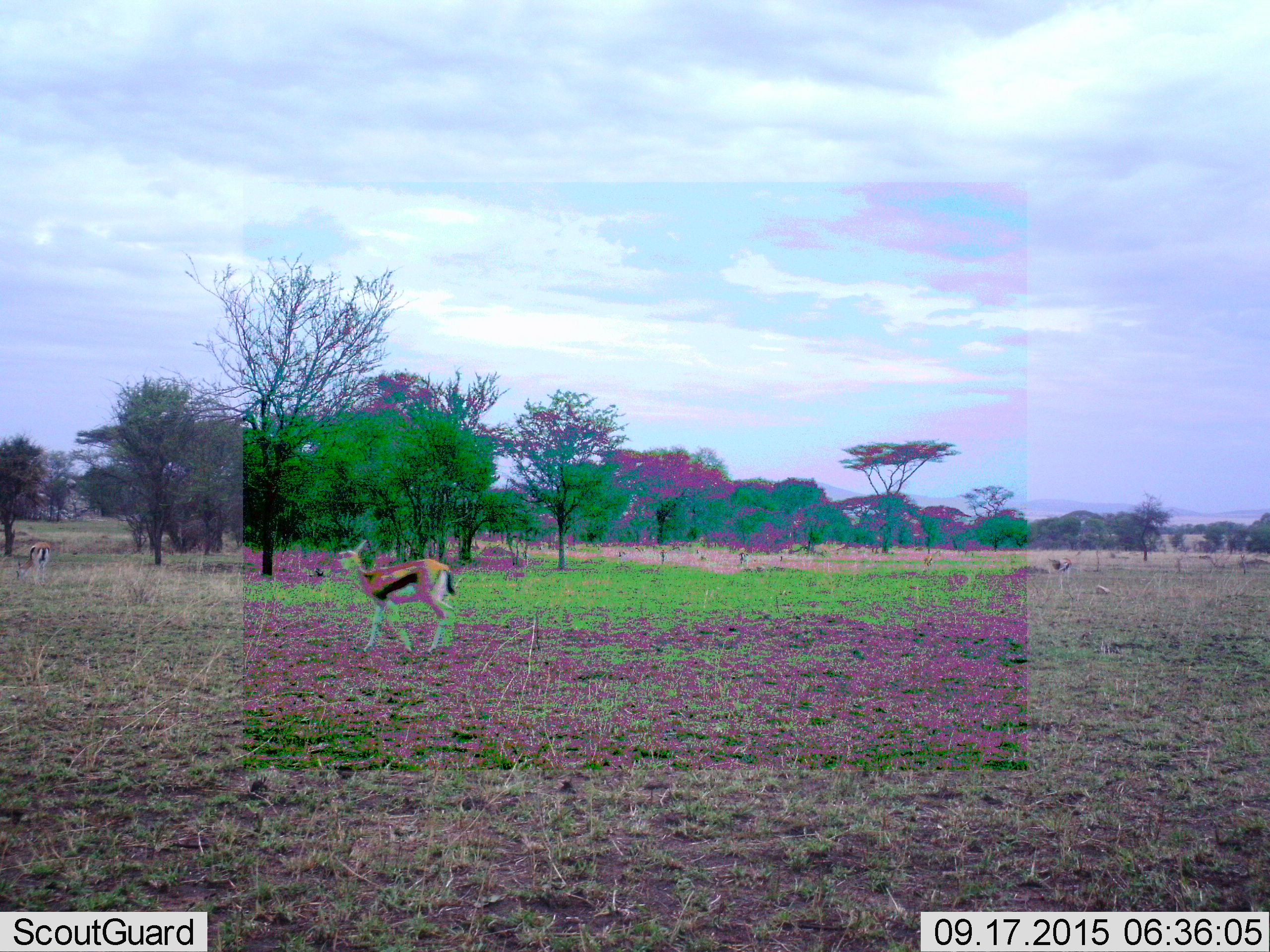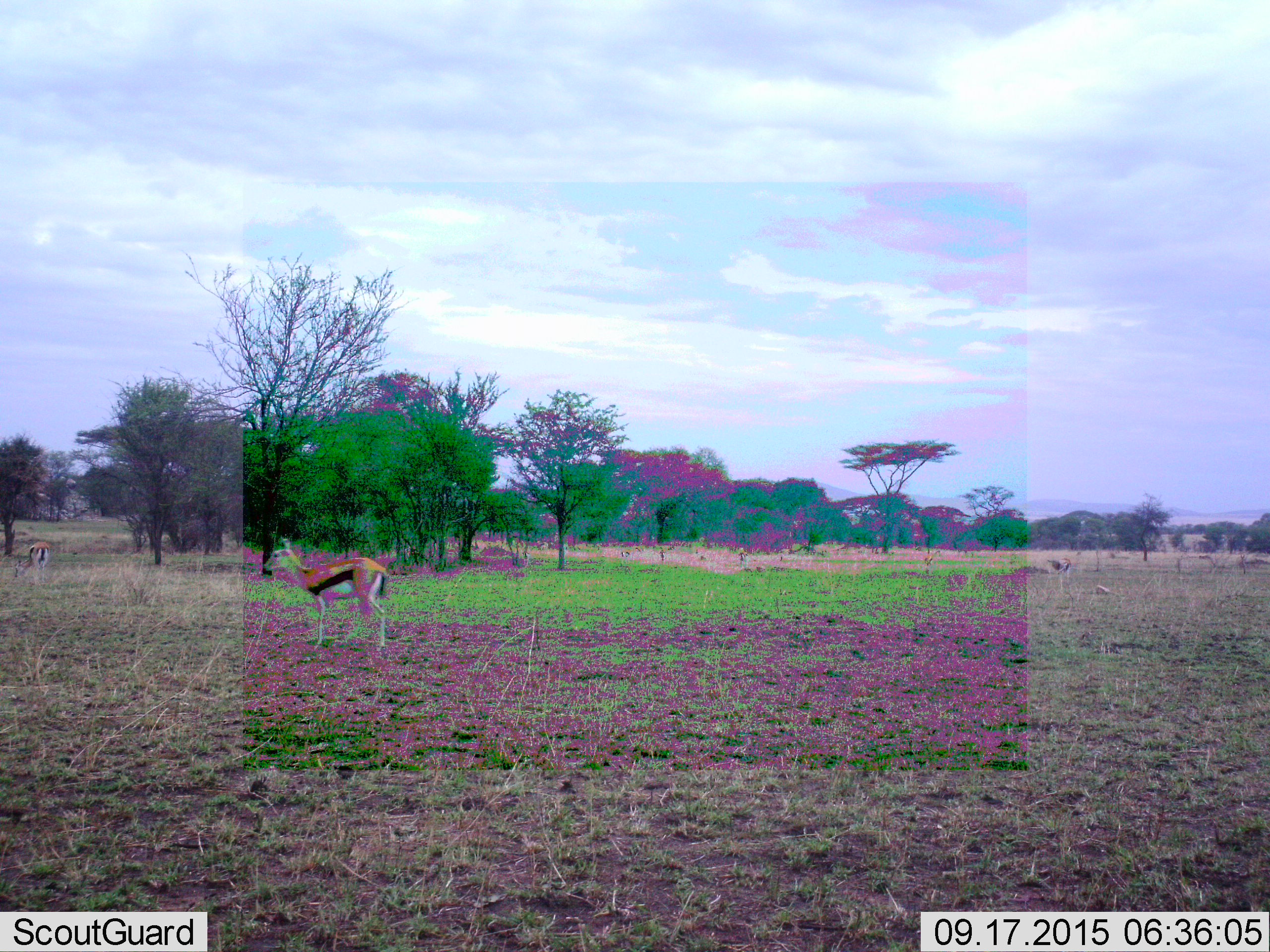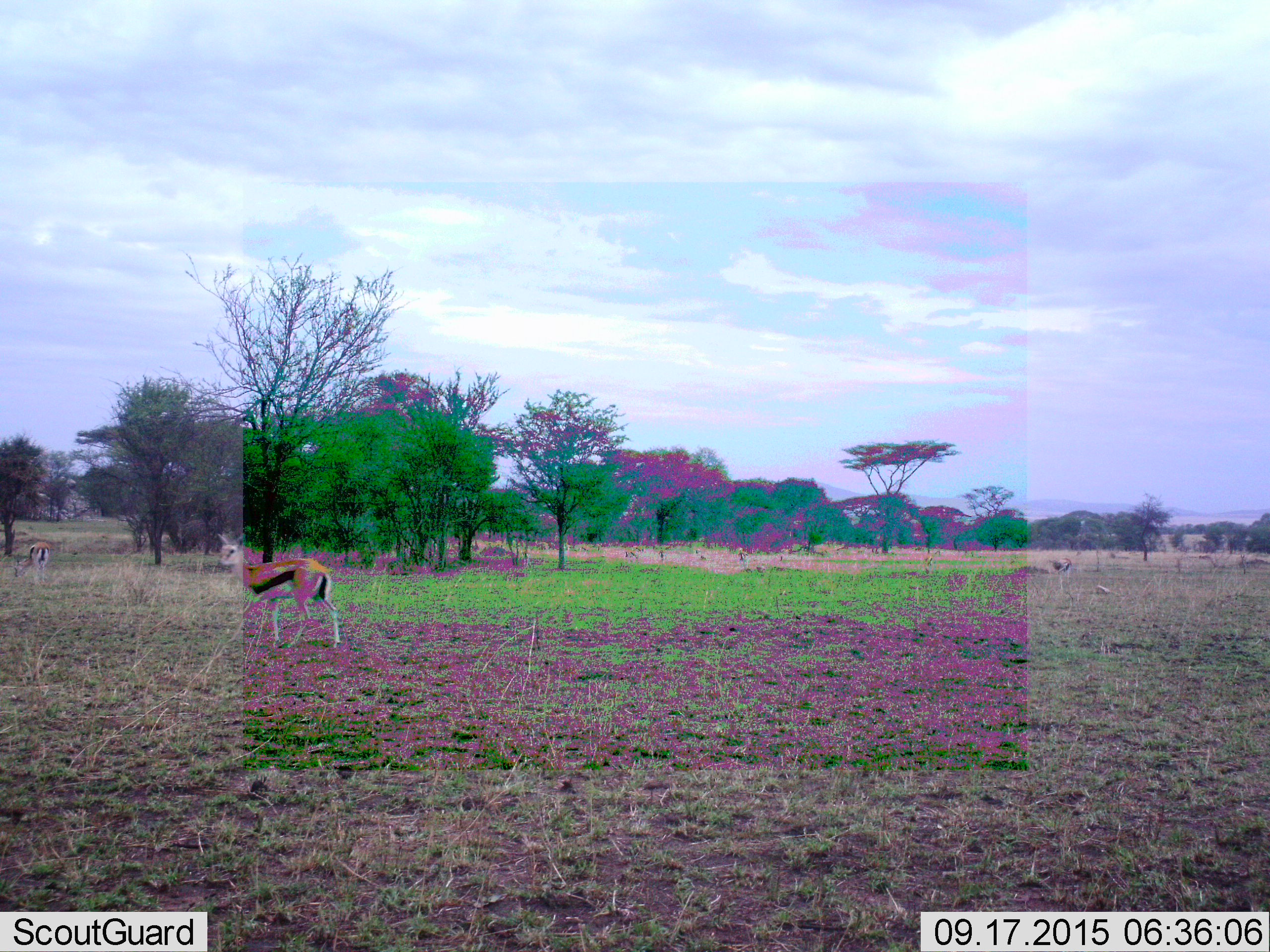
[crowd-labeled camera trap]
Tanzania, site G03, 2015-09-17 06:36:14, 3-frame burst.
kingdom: Animalia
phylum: Chordata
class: Mammalia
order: Artiodactyla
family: Bovidae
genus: Eudorcas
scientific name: Eudorcas thomsonii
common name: thomson's gazelle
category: gazellethomsons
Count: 3.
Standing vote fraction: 61%.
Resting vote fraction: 0%.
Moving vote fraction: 78%.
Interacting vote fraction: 0%.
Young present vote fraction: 0%.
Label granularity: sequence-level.